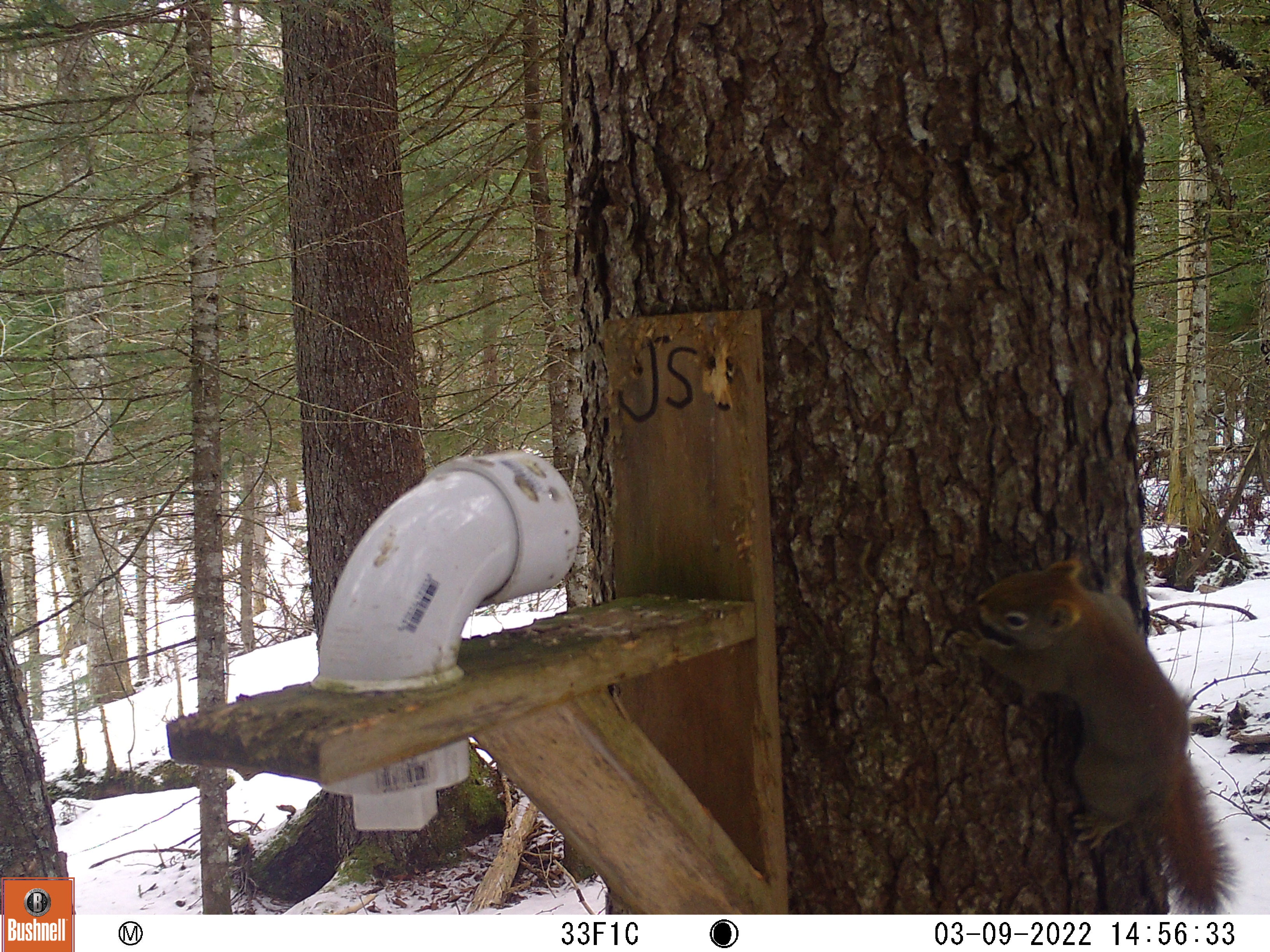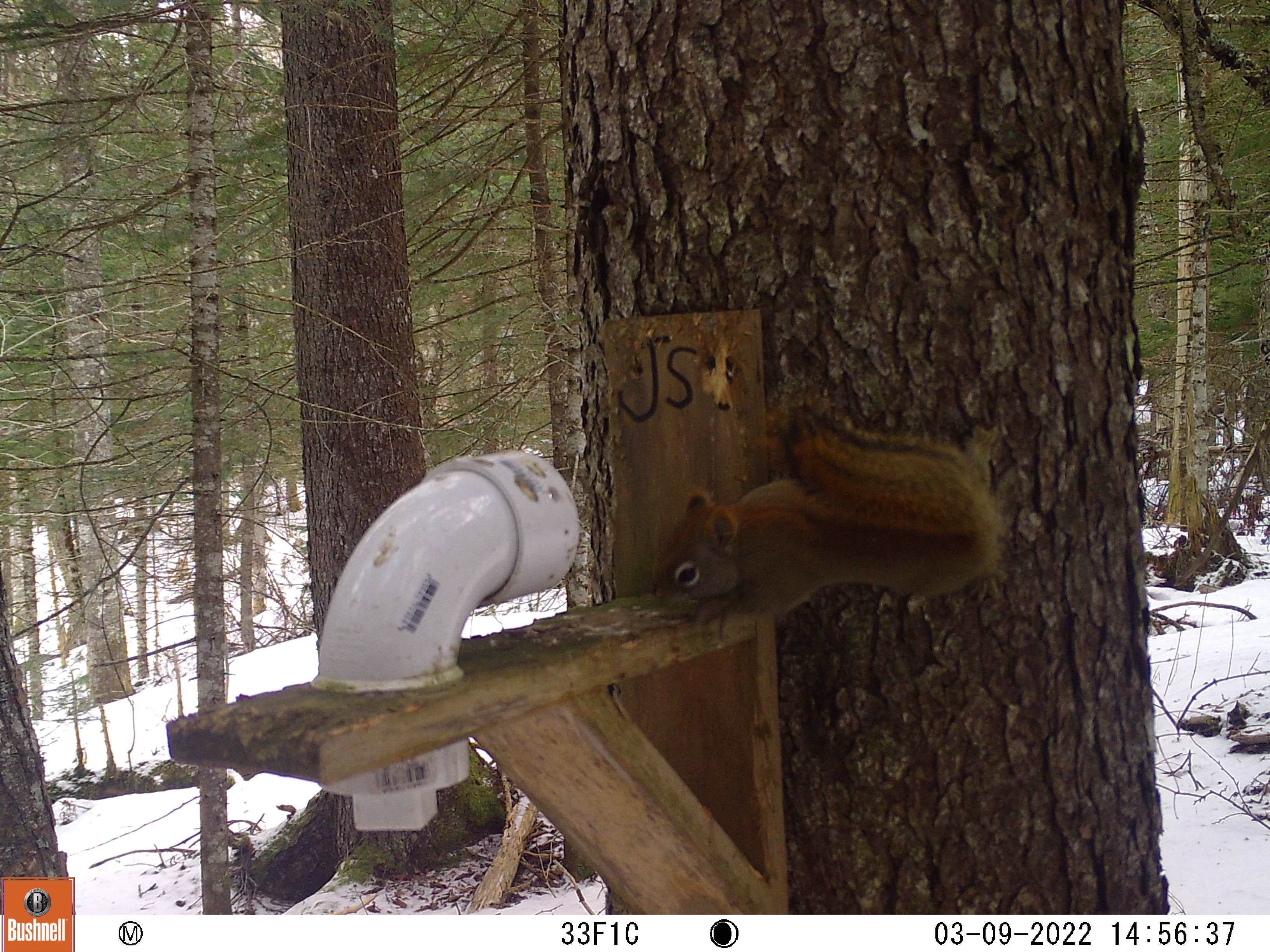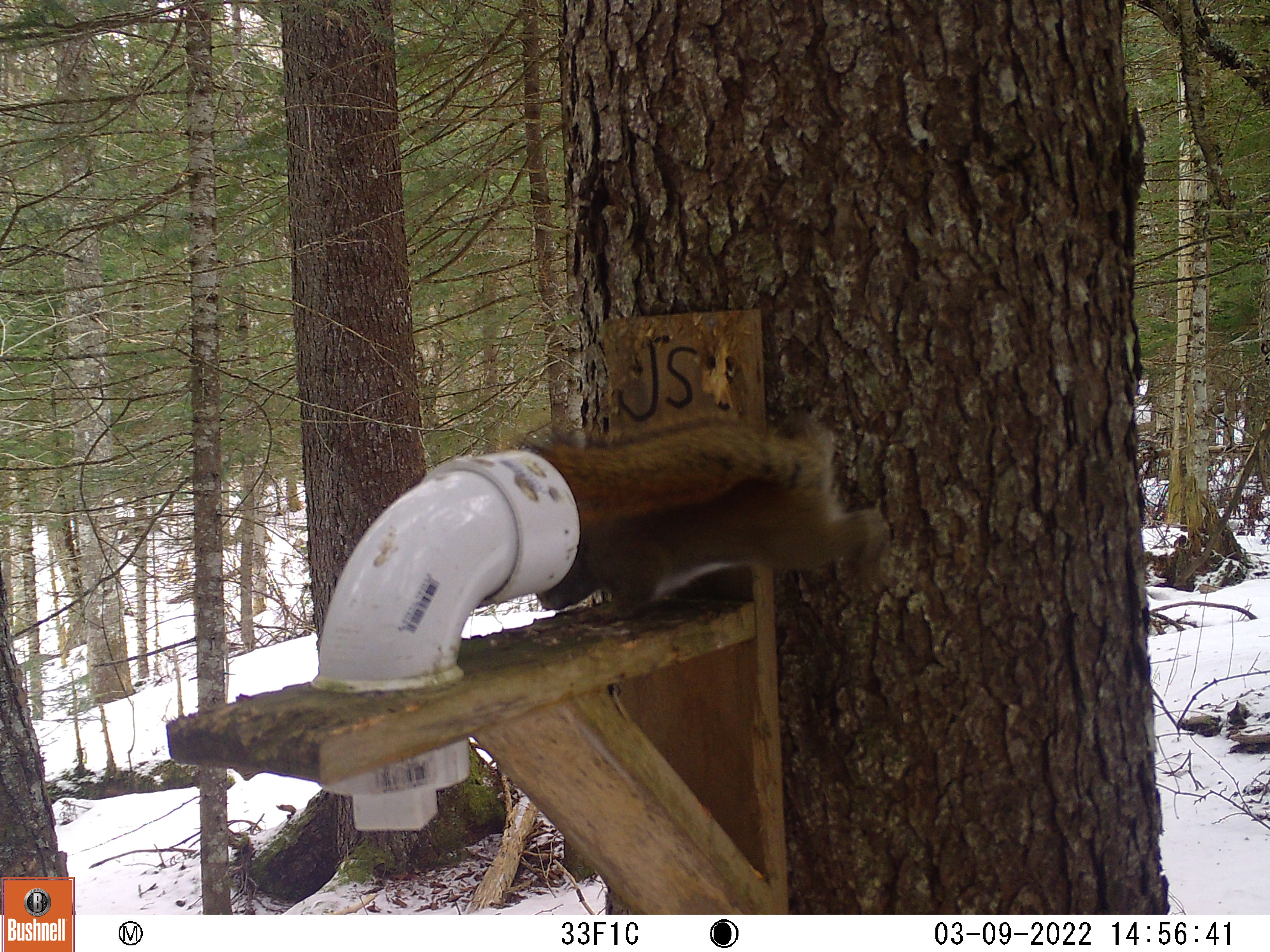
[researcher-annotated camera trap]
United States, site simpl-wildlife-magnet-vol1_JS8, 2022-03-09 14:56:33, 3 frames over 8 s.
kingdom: Animalia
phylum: Chordata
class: Mammalia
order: Rodentia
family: Sciuridae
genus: Tamiasciurus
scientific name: Tamiasciurus hudsonicus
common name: red squirrel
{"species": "red squirrel (Tamiasciurus hudsonicus)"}